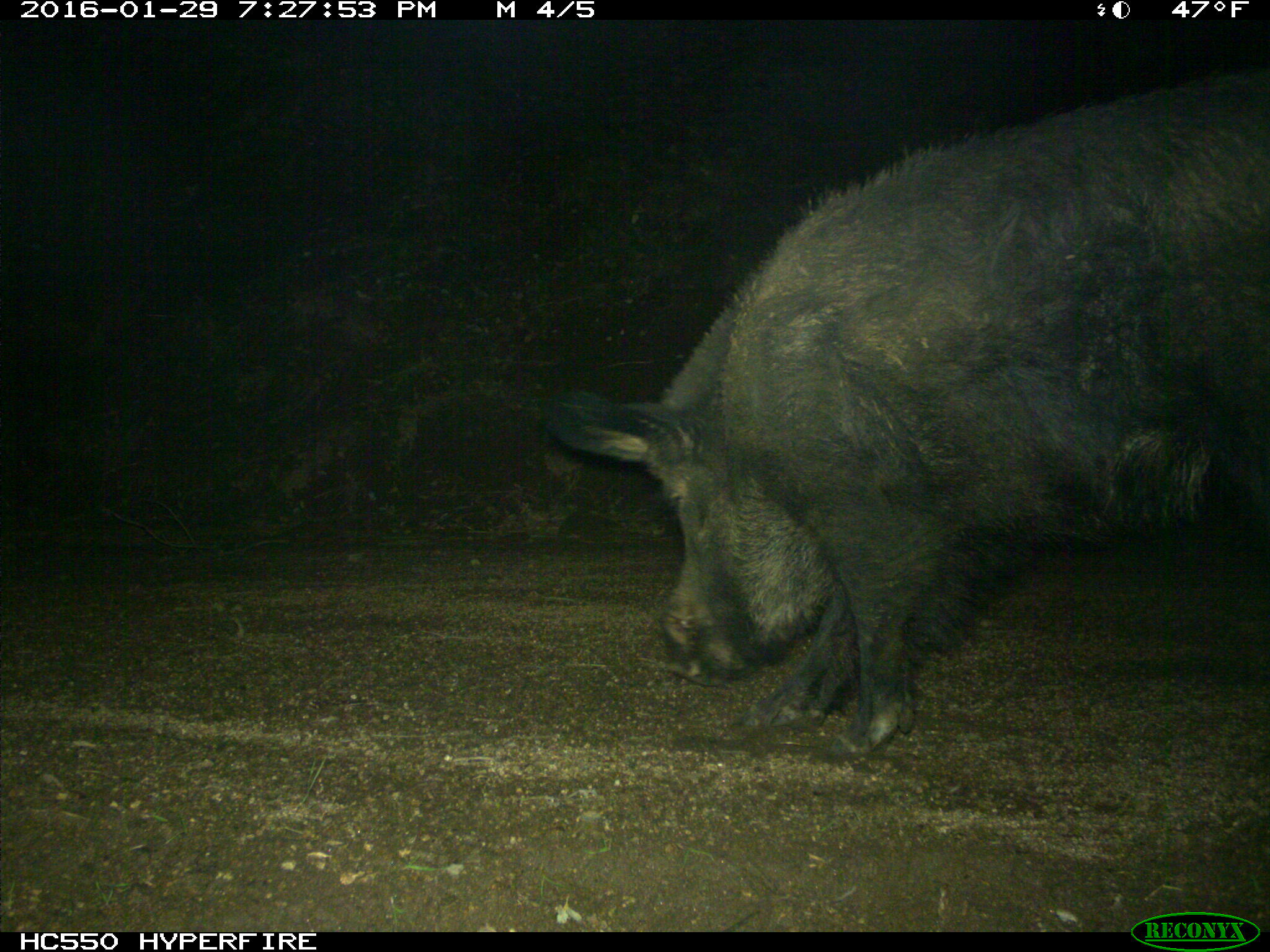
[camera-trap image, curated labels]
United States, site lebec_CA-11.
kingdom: Animalia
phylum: Chordata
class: Mammalia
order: Artiodactyla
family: Suidae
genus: Sus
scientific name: Sus scrofa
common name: wild boar